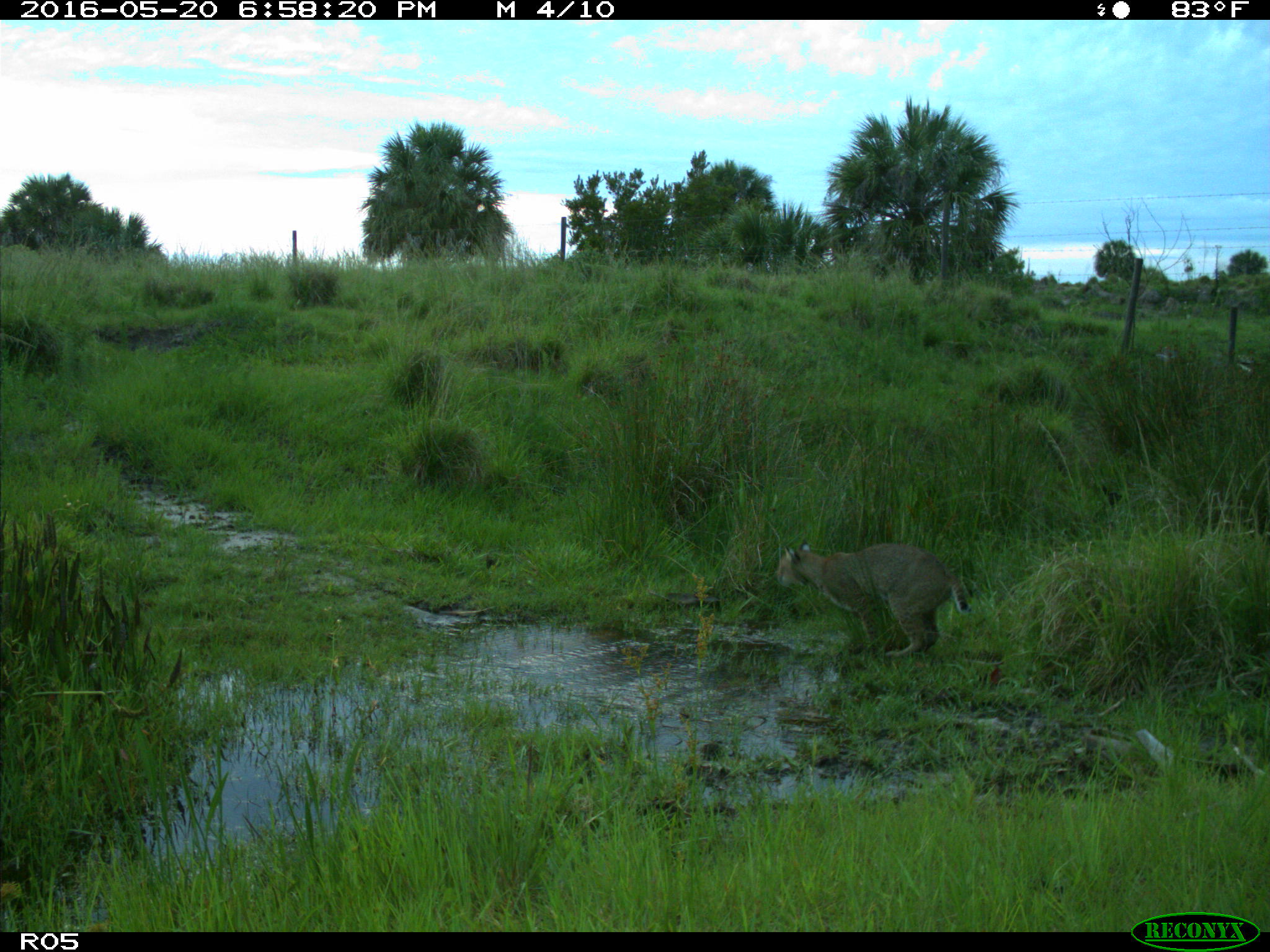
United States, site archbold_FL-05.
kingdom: Animalia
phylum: Chordata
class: Mammalia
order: Carnivora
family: Felidae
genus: Lynx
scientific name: Lynx rufus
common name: bobcat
Lynx rufus (bobcat).